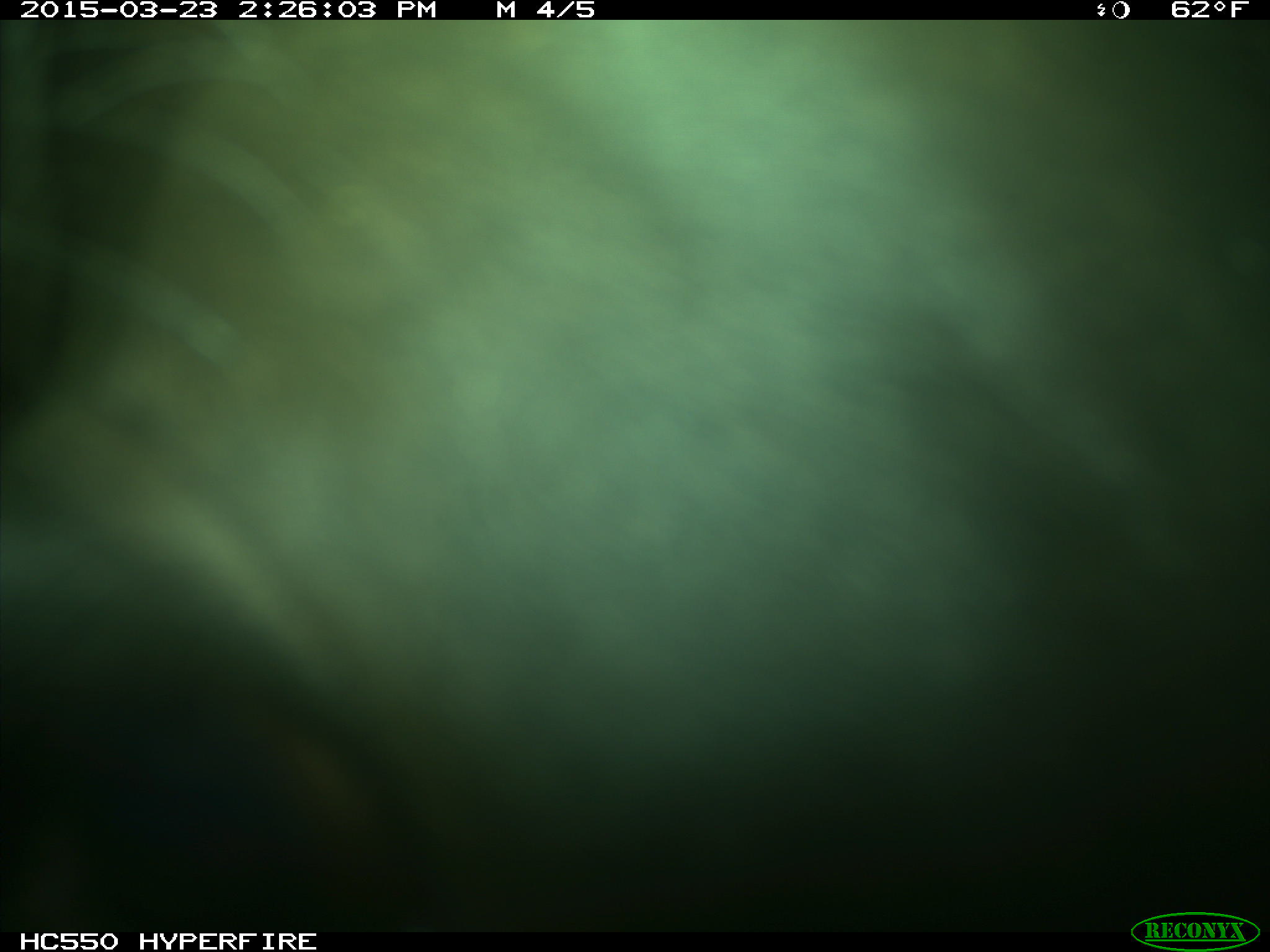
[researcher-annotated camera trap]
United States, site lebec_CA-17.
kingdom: Animalia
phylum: Chordata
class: Mammalia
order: Artiodactyla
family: Bovidae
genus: Bos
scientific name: Bos taurus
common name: domestic cow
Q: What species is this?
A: Bos taurus (domestic cow).